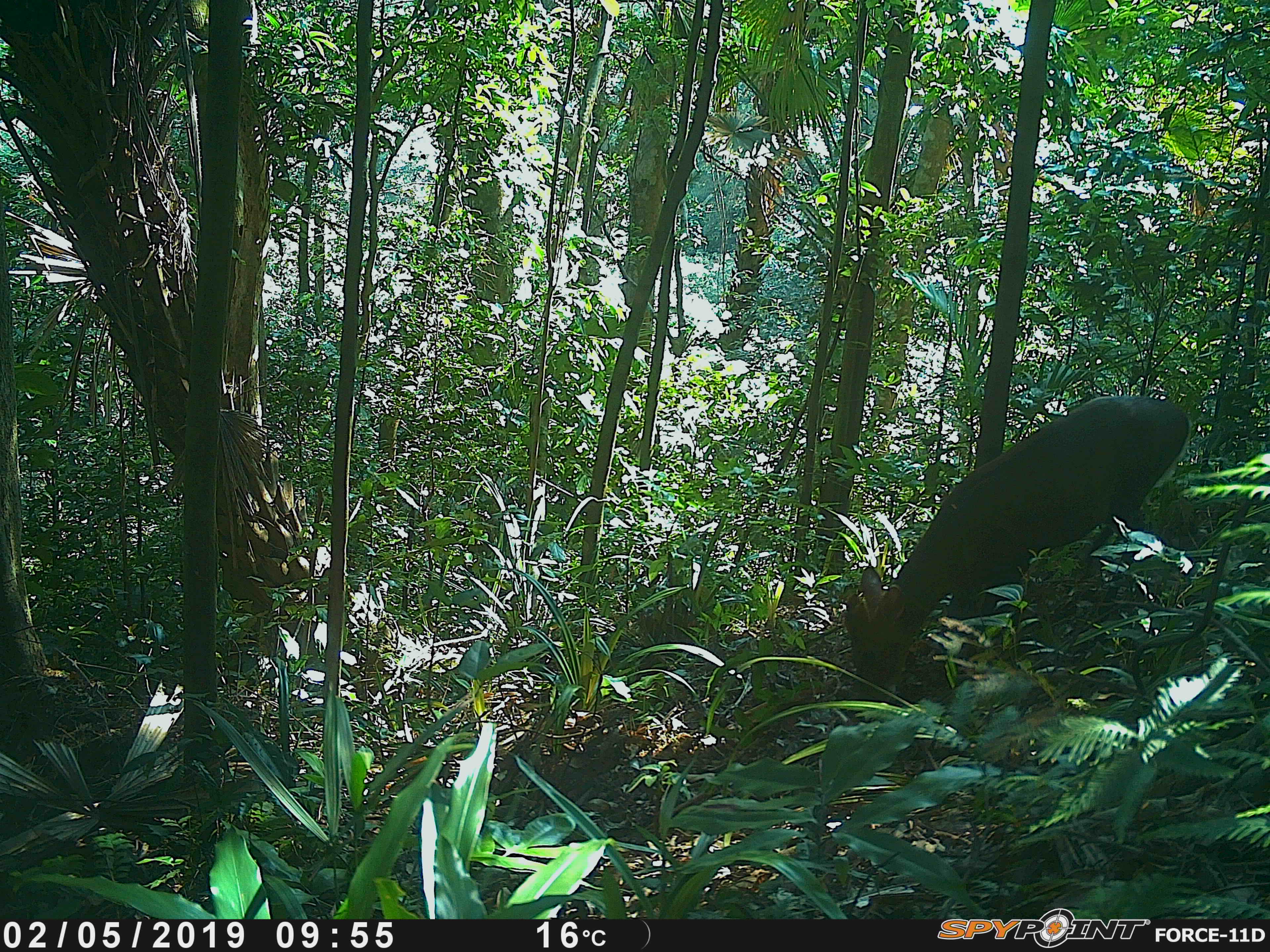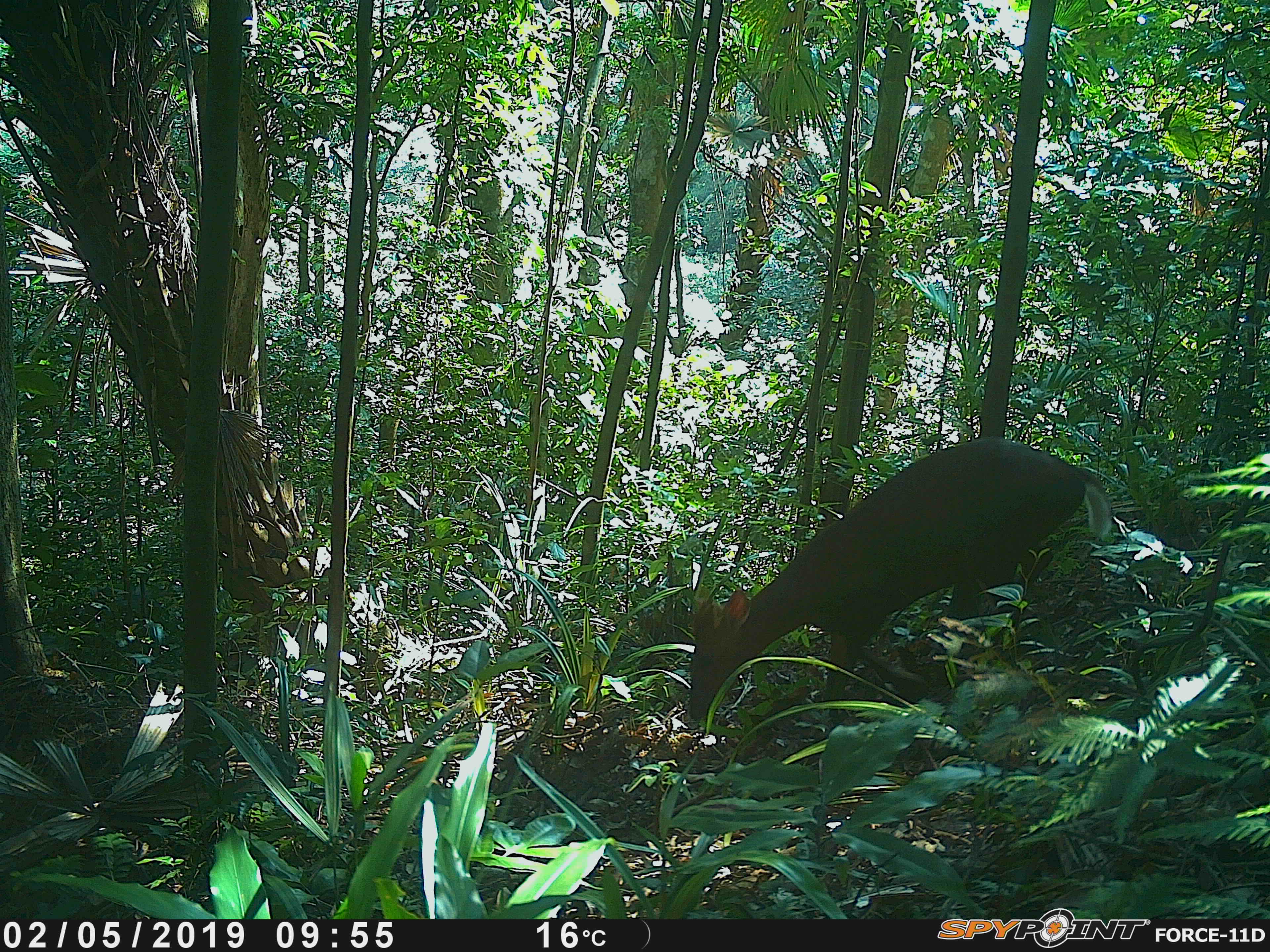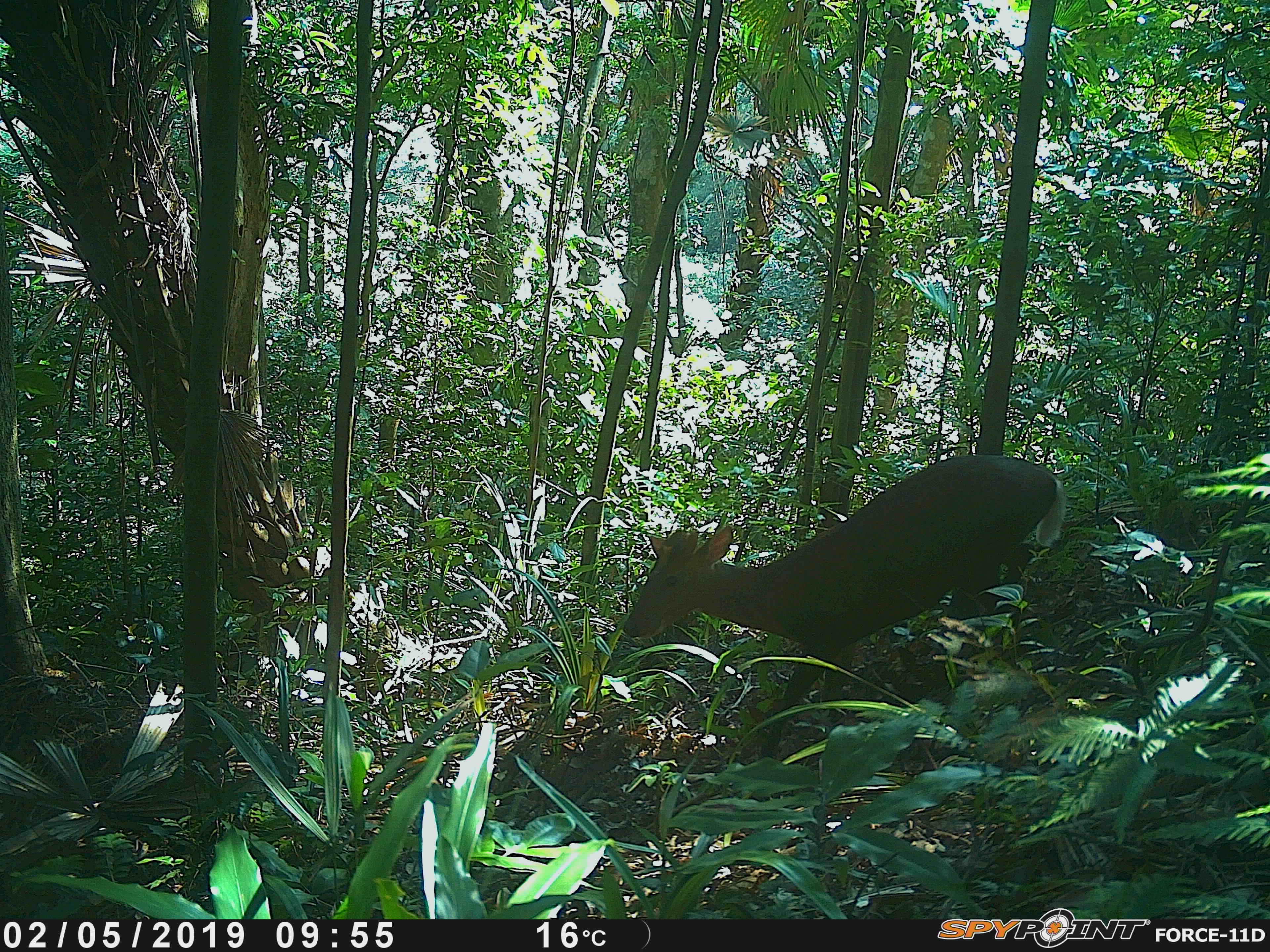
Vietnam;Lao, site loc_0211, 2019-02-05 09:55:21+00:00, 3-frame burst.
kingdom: Animalia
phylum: Chordata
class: Mammalia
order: Artiodactyla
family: Cervidae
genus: Muntiacus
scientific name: Muntiacus rooseveltorum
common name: roosevelt's muntjac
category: roosevelts muntjac group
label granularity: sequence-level